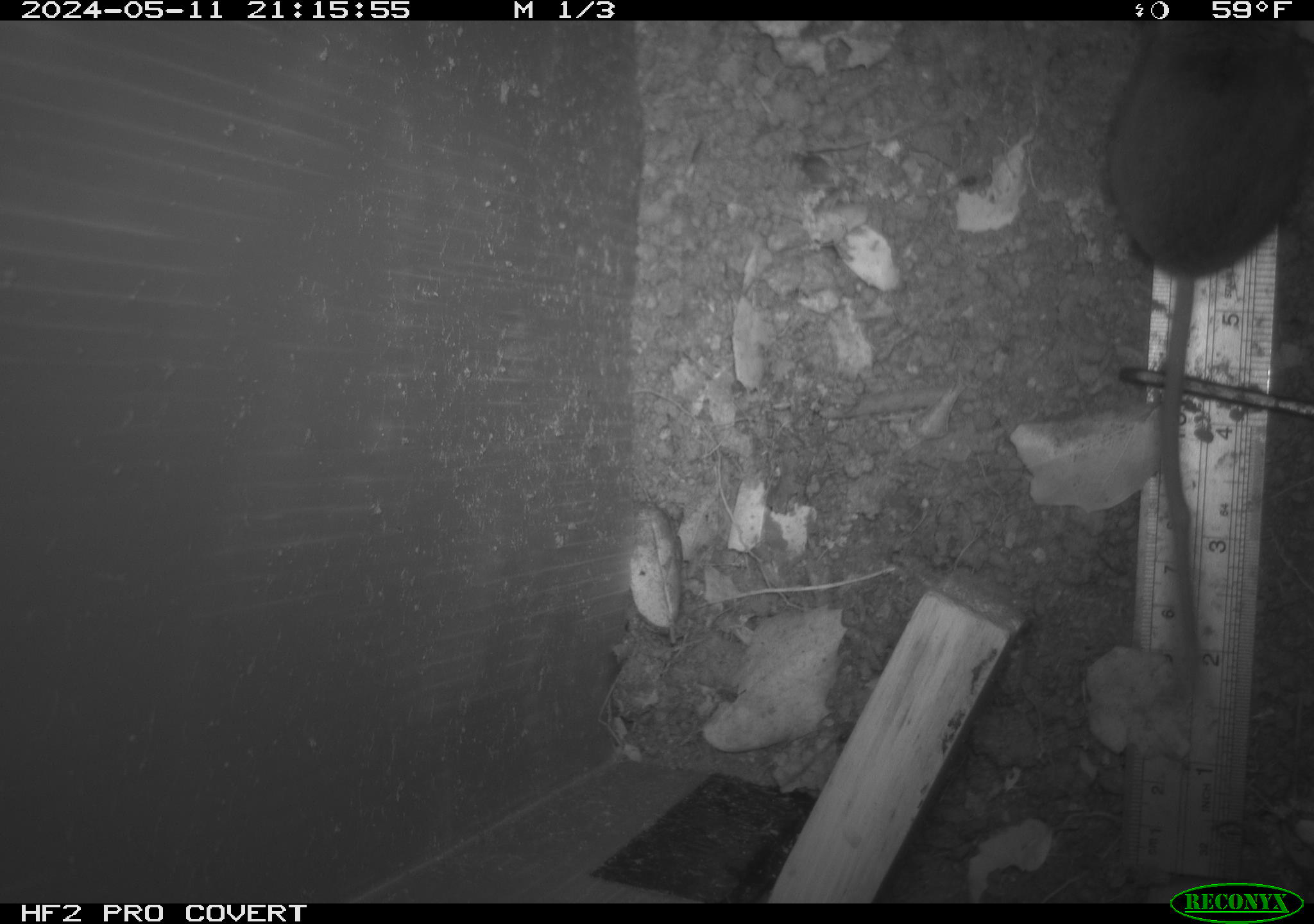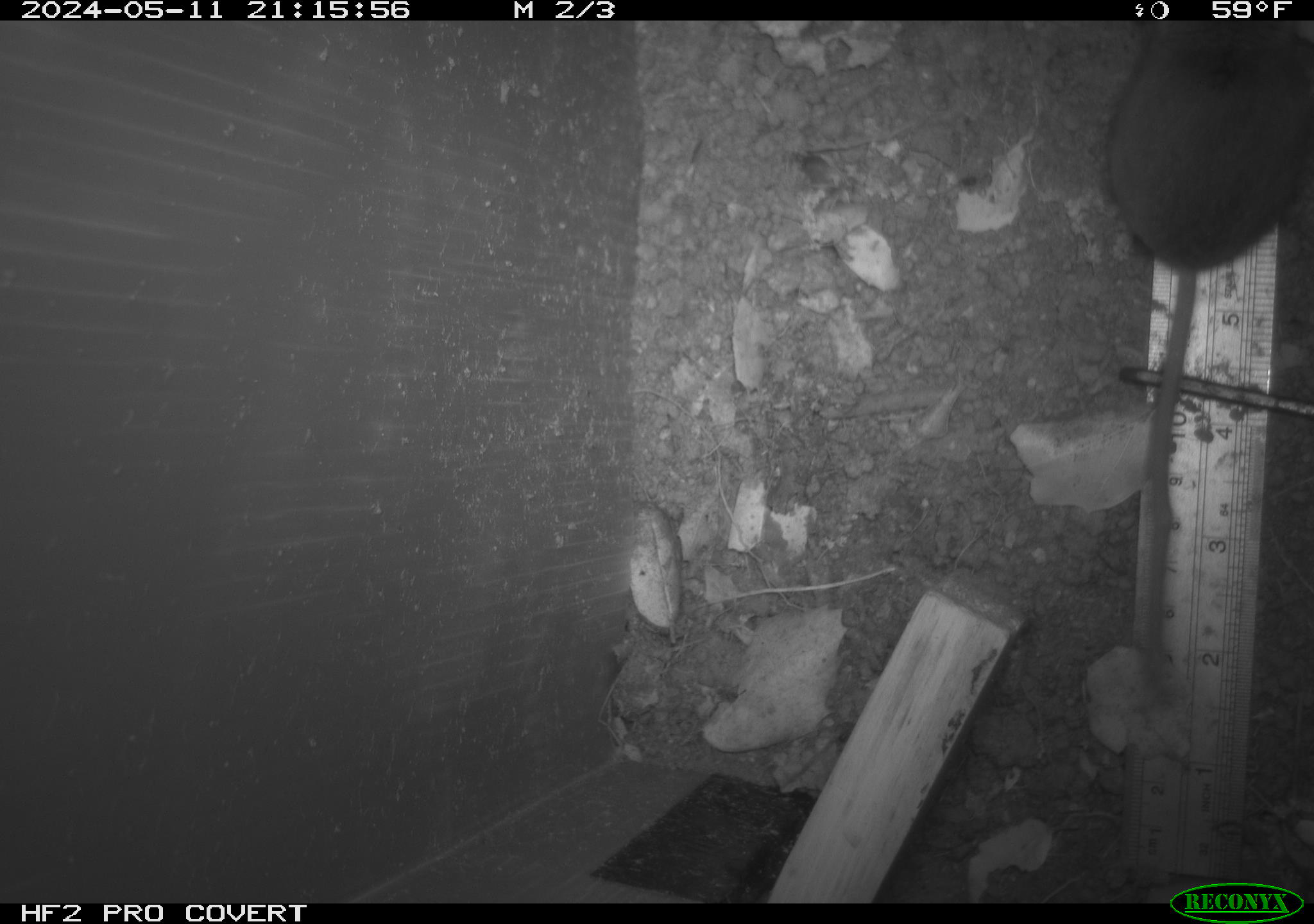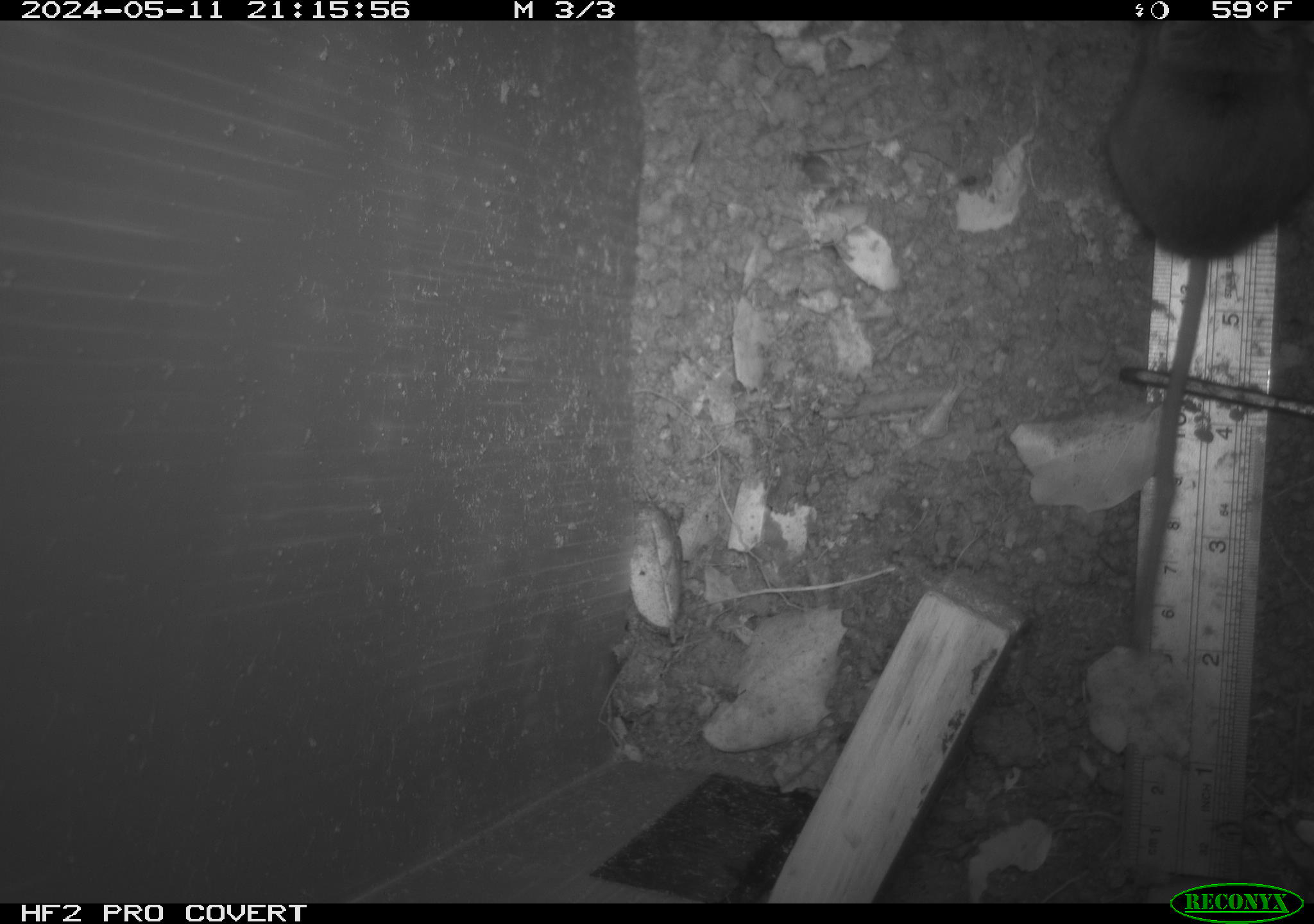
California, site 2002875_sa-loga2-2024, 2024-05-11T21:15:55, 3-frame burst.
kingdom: Animalia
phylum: Chordata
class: Mammalia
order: Rodentia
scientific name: Rodentia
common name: rodent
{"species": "rodent (Rodentia)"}